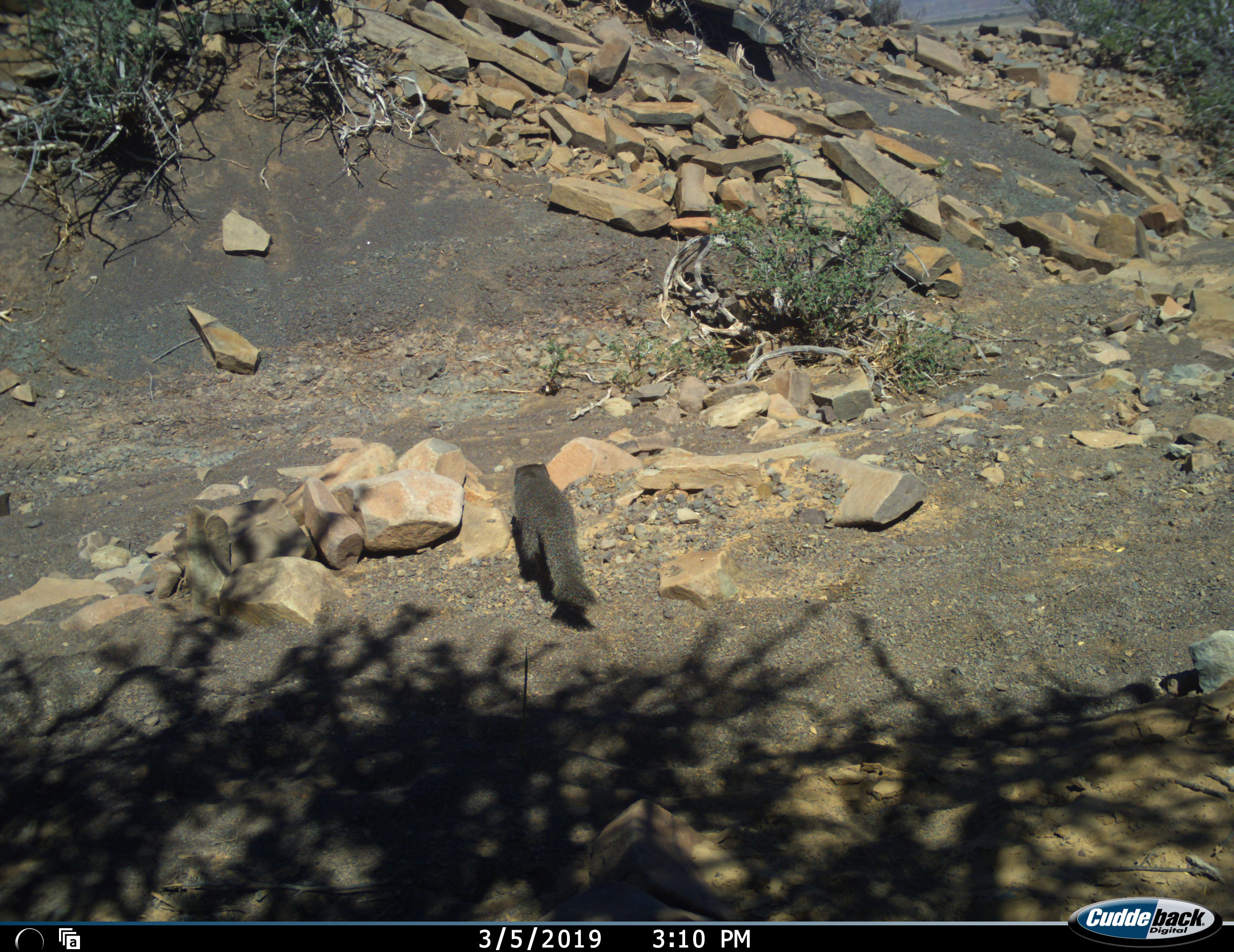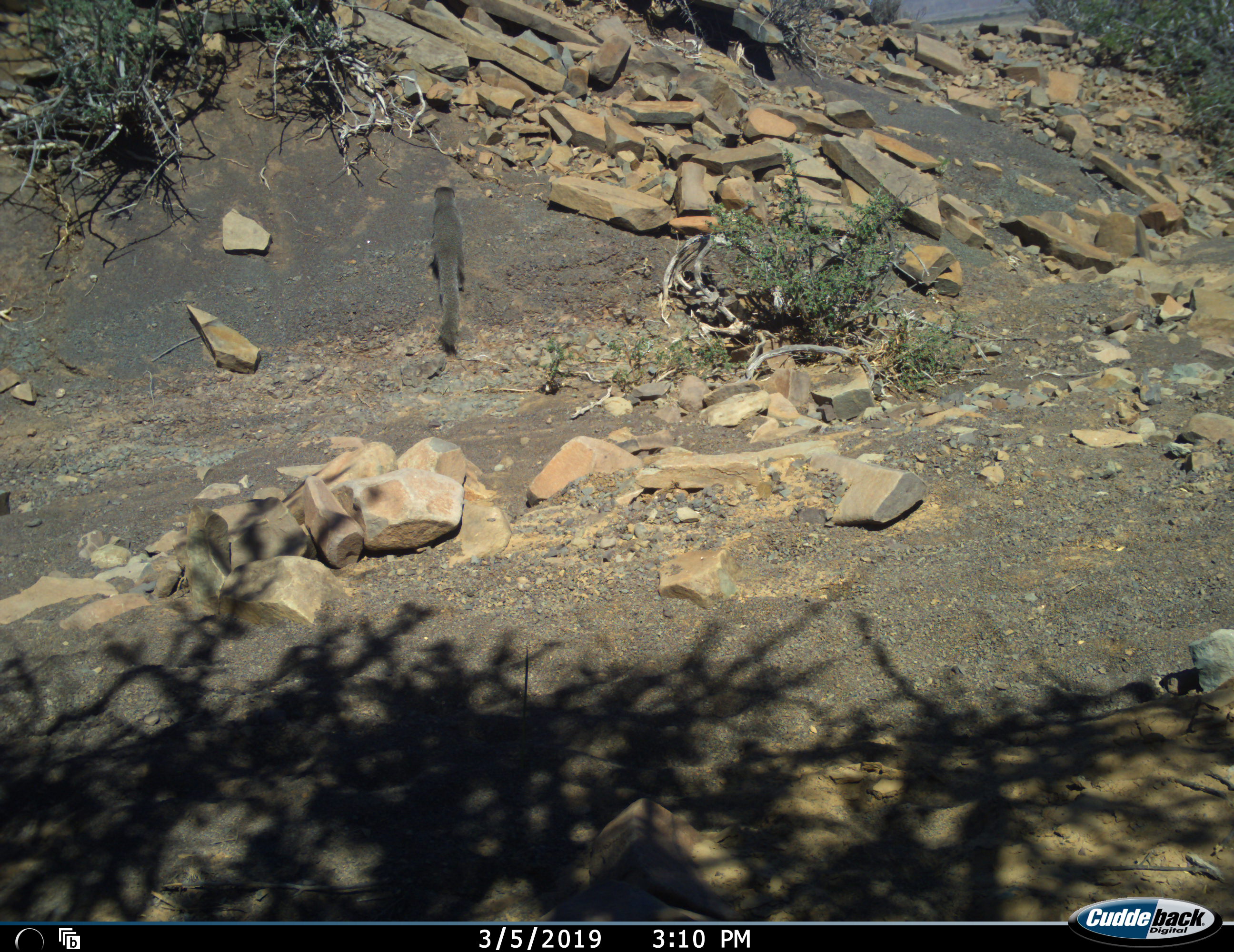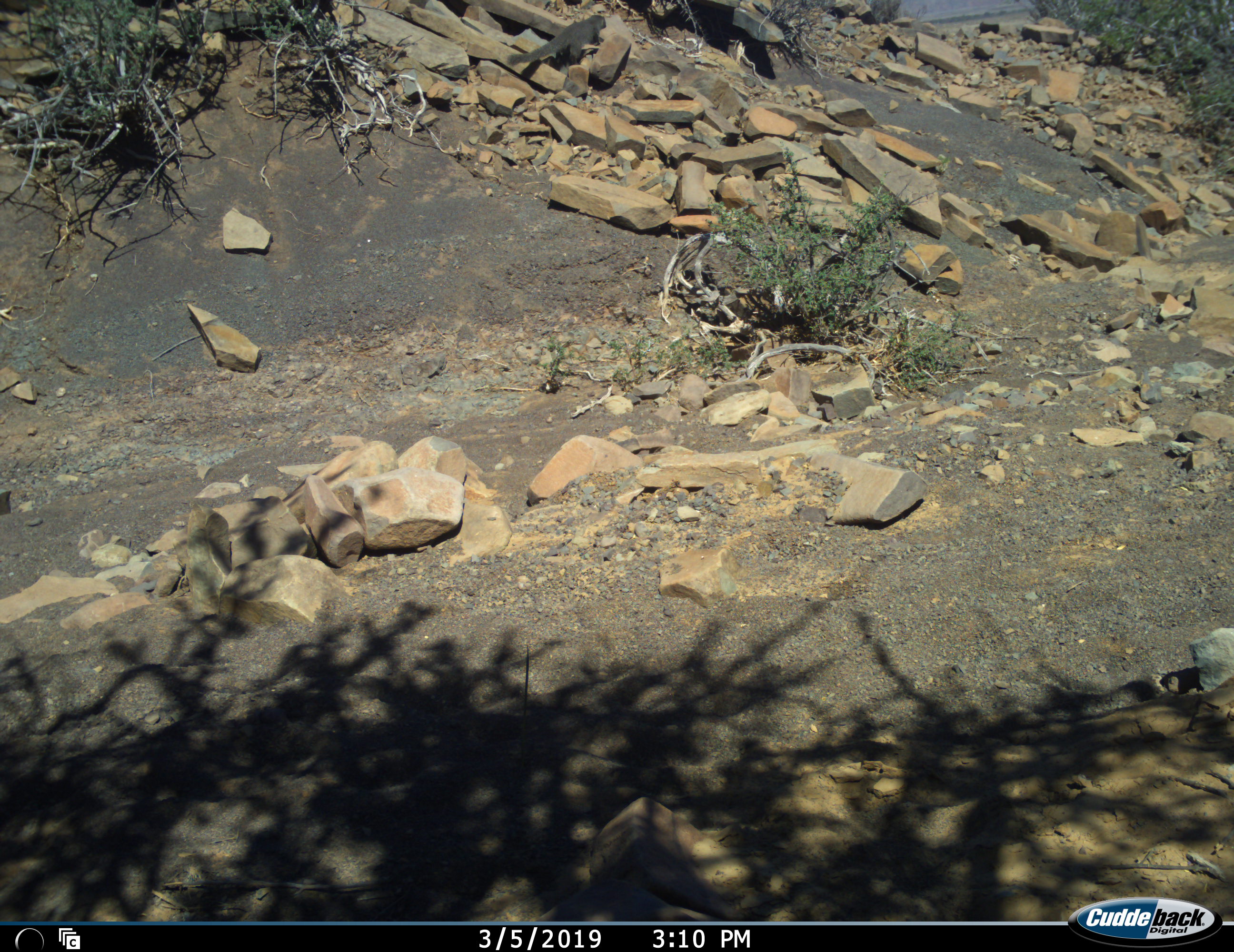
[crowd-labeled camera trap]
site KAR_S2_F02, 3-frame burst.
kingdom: Animalia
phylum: Chordata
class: Mammalia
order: Carnivora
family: Herpestidae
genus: Herpestes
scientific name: Herpestes pulverulentus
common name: cape gray mongoose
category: mongoosesmallcapegrey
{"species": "mongoosesmallcapegrey (cape gray mongoose) (Herpestes pulverulentus)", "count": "1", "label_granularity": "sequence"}